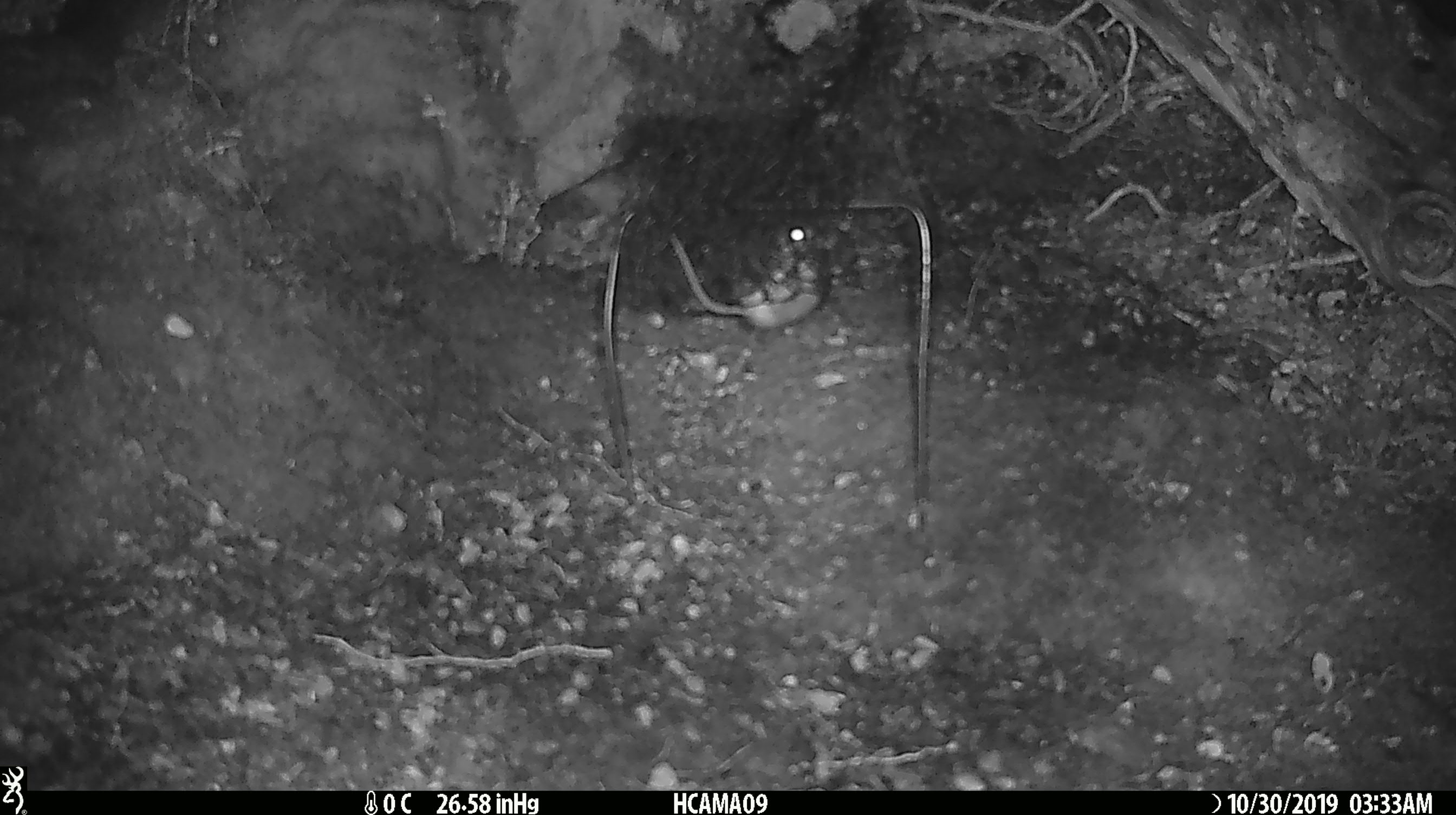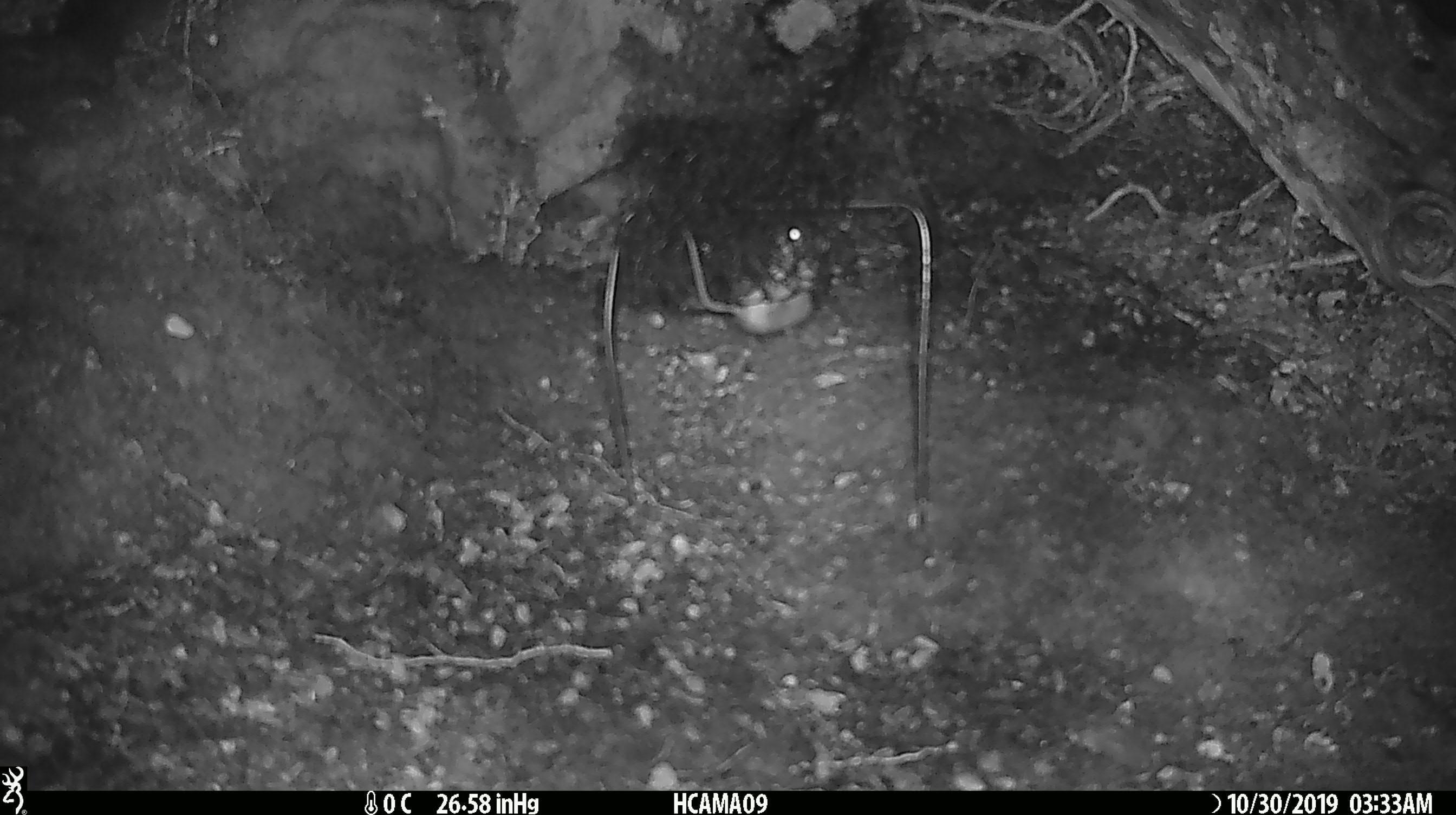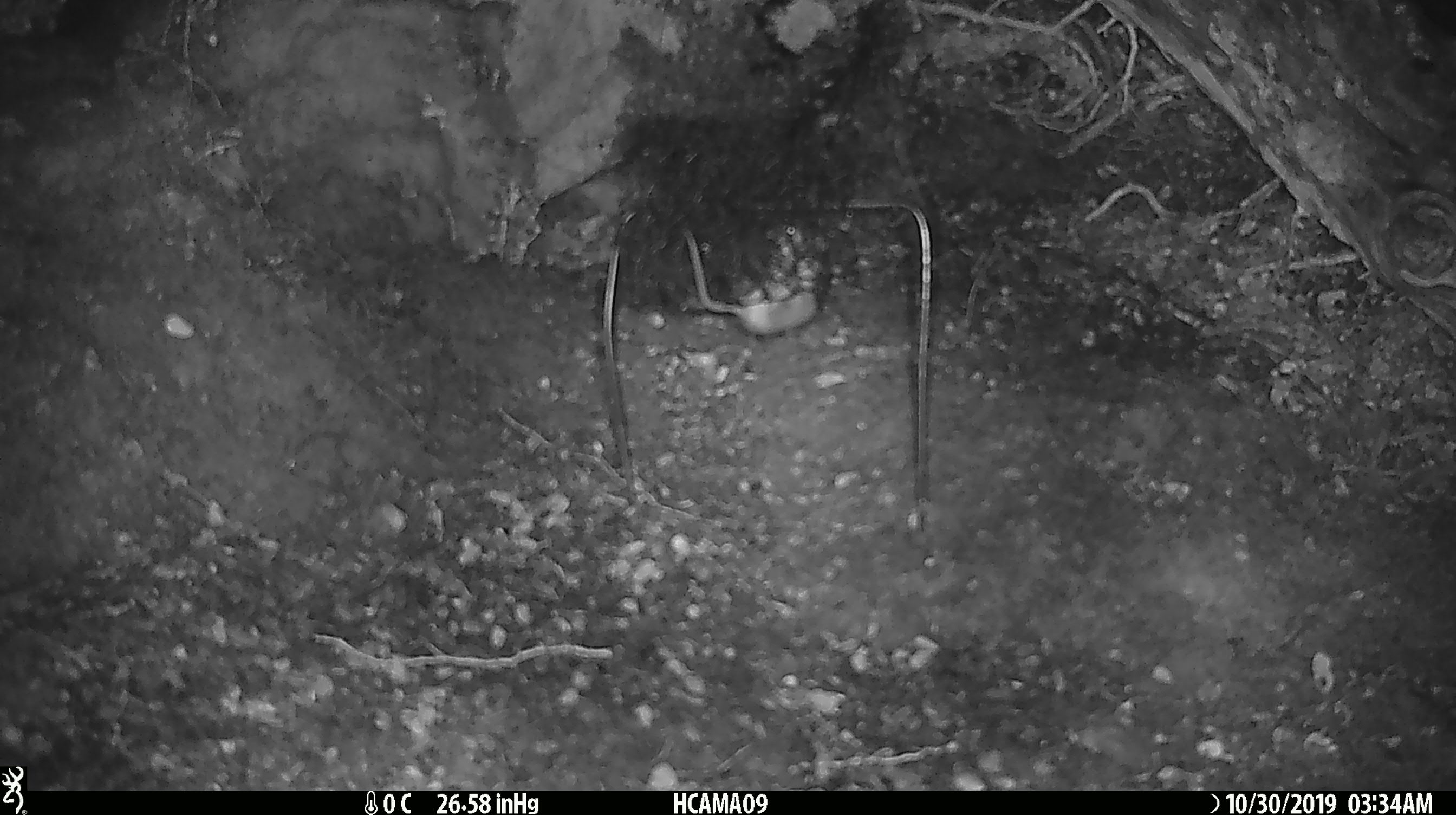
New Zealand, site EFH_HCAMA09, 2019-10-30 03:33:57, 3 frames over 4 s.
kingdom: Animalia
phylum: Chordata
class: Mammalia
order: Rodentia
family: Muridae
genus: Mus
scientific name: Mus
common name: mouse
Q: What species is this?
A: Mouse (Mus).